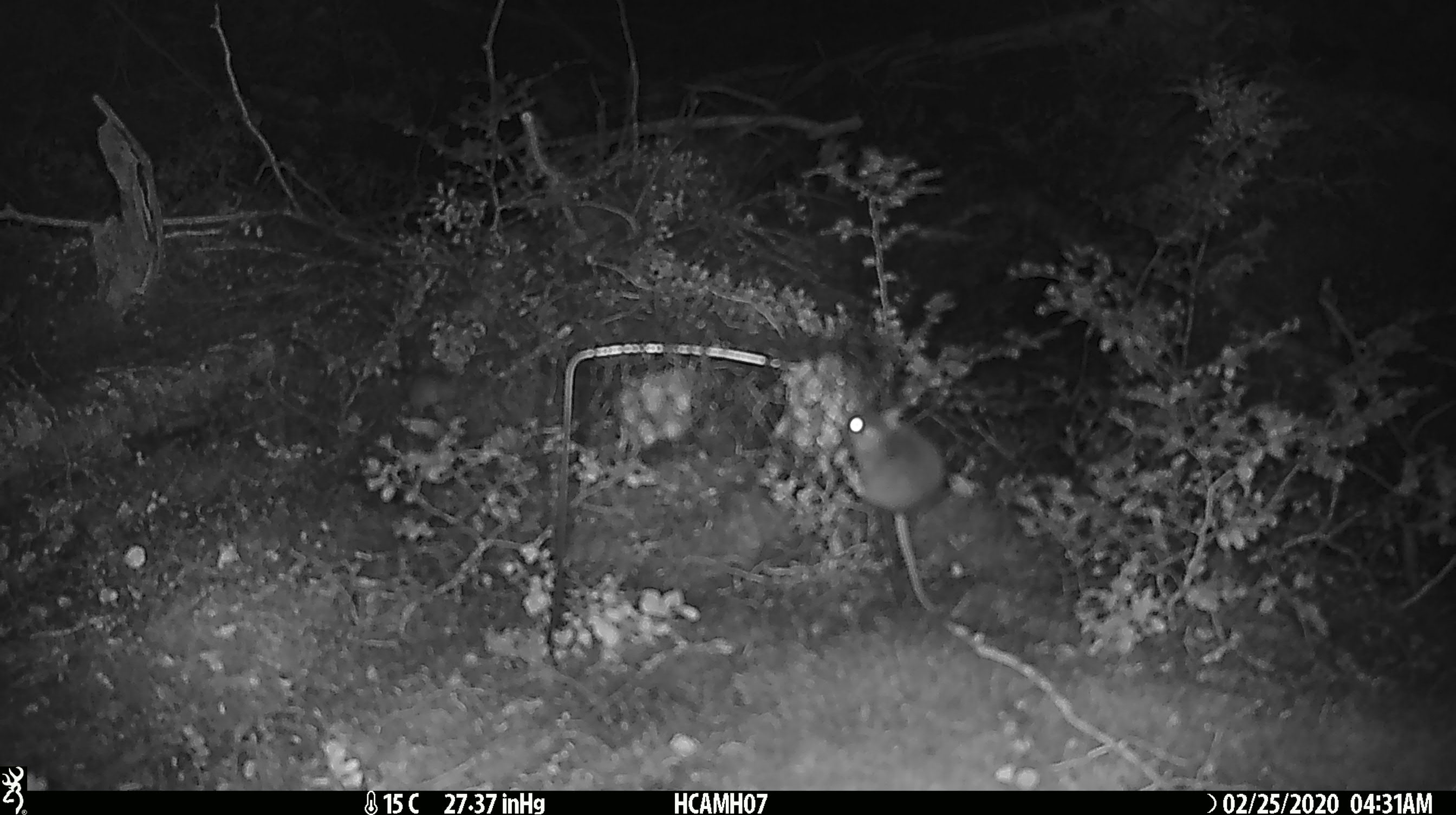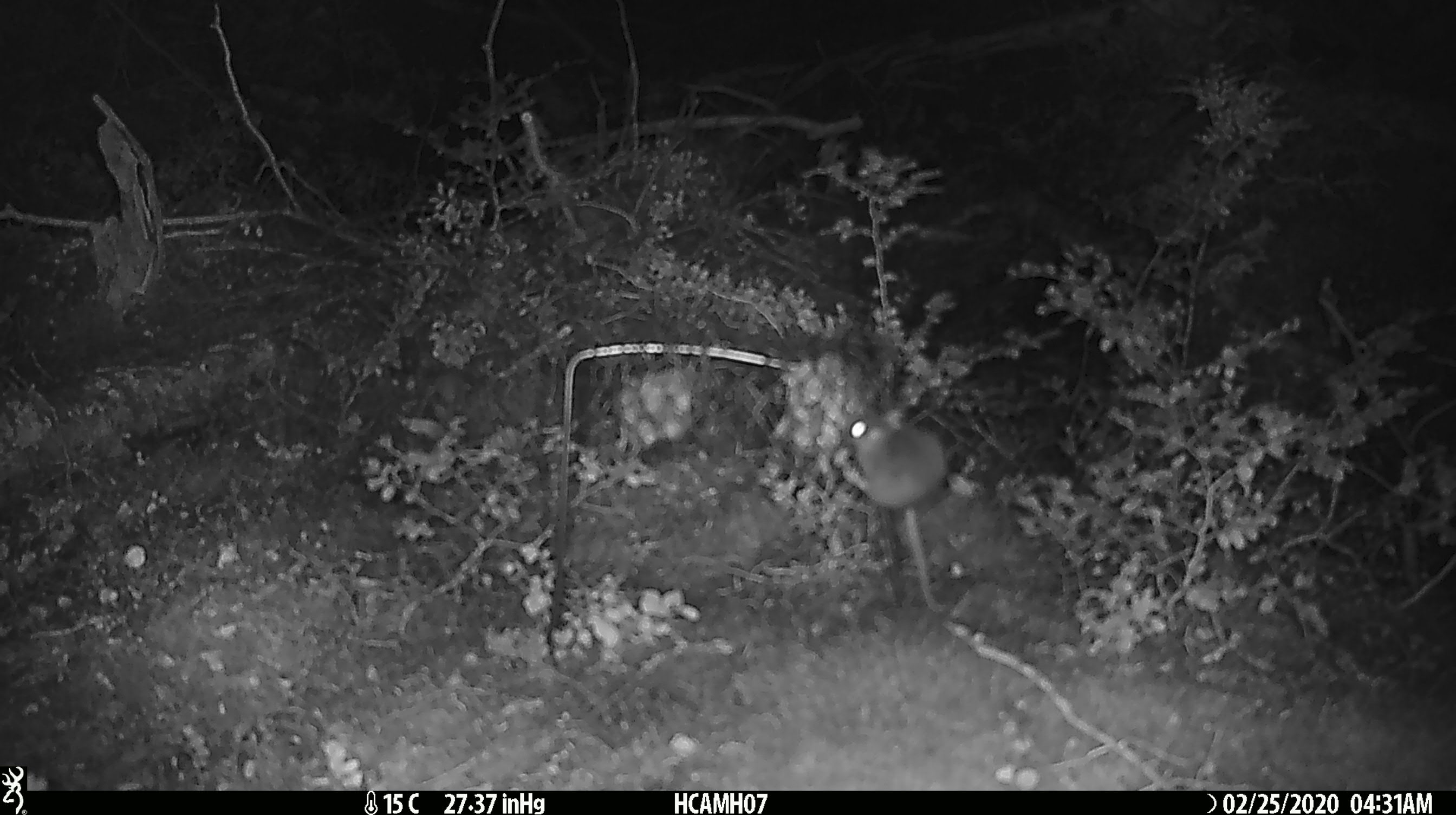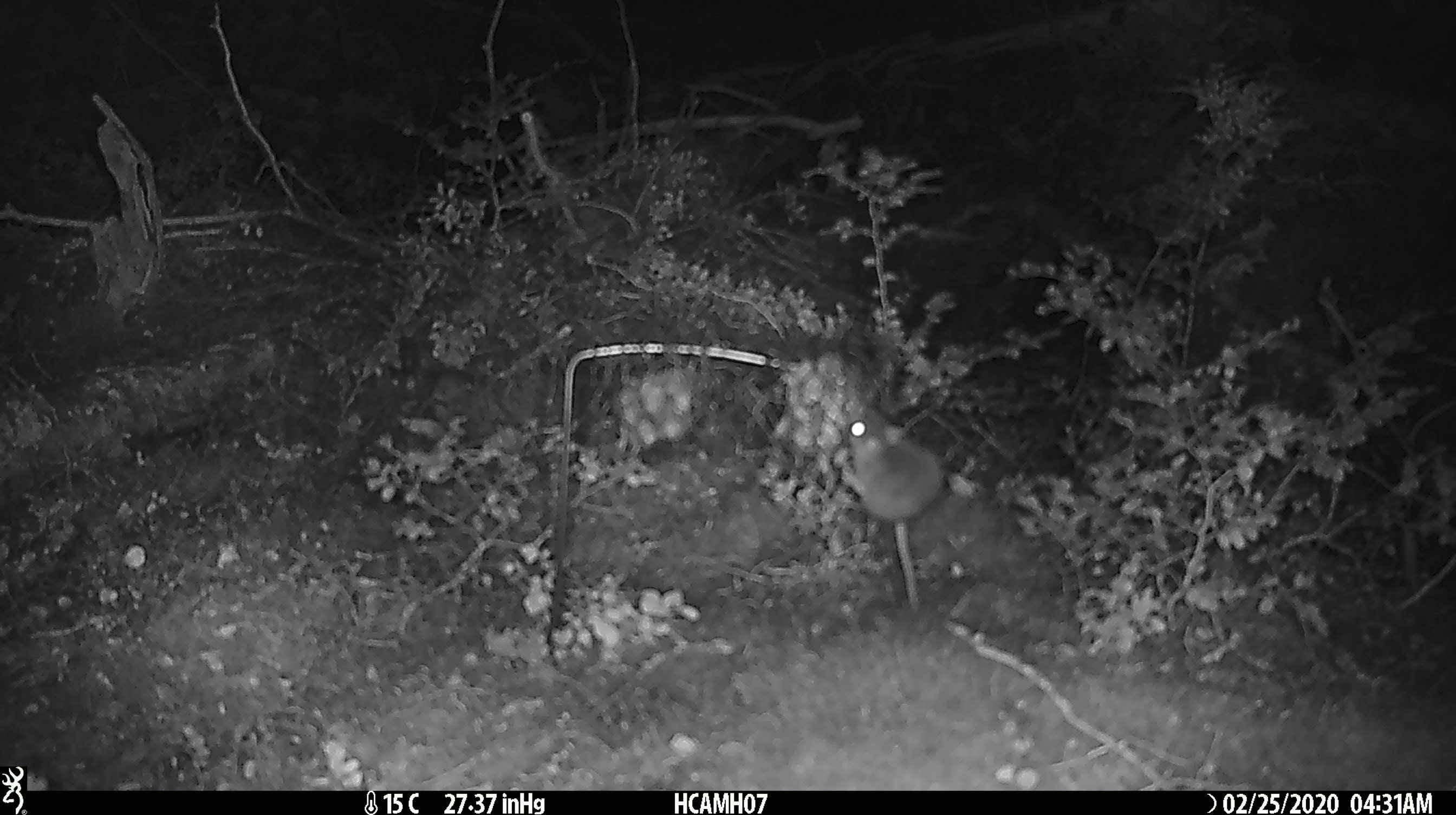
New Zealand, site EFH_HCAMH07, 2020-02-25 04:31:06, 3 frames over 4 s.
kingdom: Animalia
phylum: Chordata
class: Mammalia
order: Rodentia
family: Muridae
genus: Mus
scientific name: Mus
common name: mouse